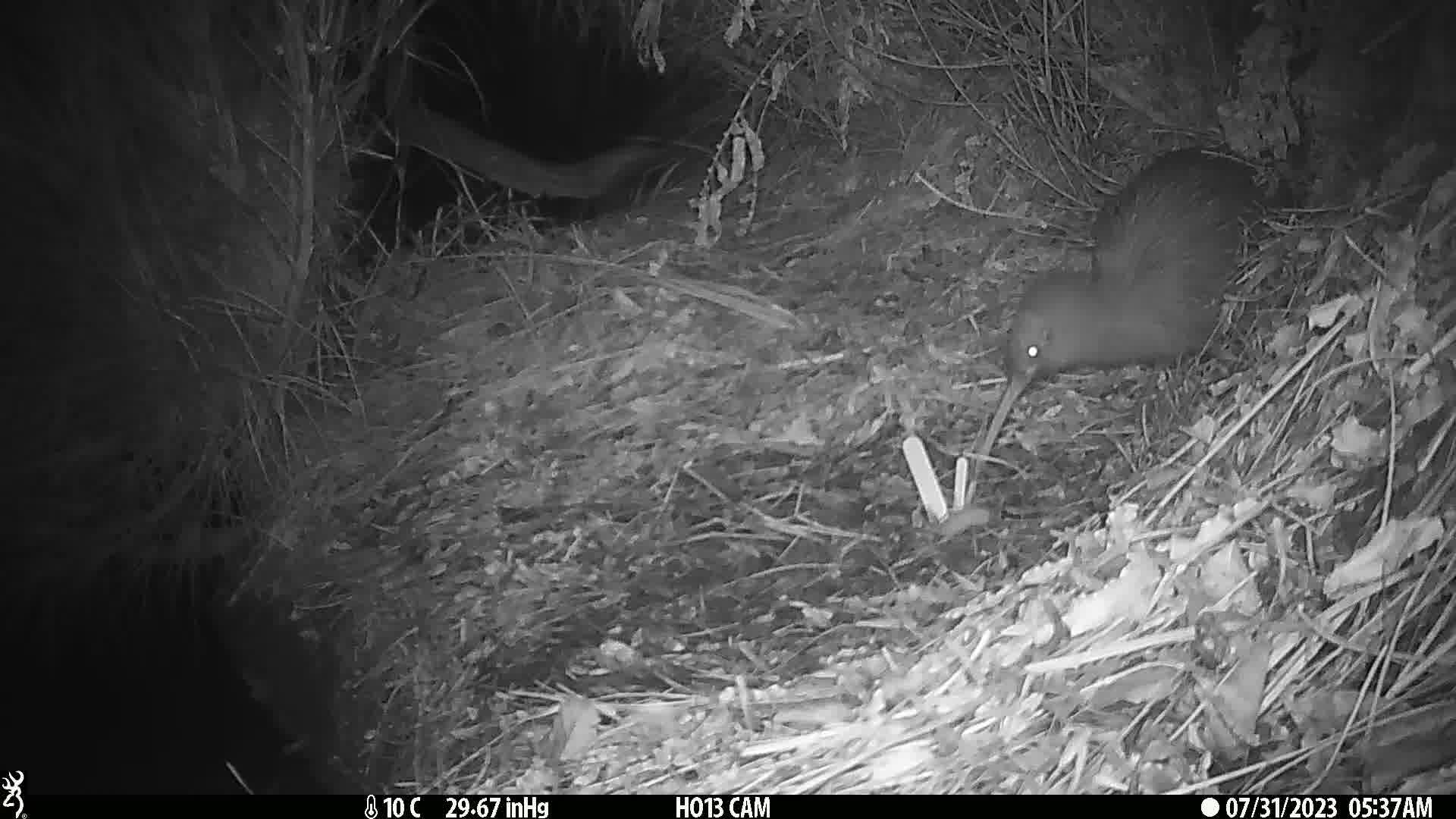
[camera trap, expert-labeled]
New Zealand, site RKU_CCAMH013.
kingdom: Animalia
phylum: Chordata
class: Aves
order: Apterygiformes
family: Apterygidae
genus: Apteryx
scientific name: Apteryx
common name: kiwi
Kiwi (Apteryx).